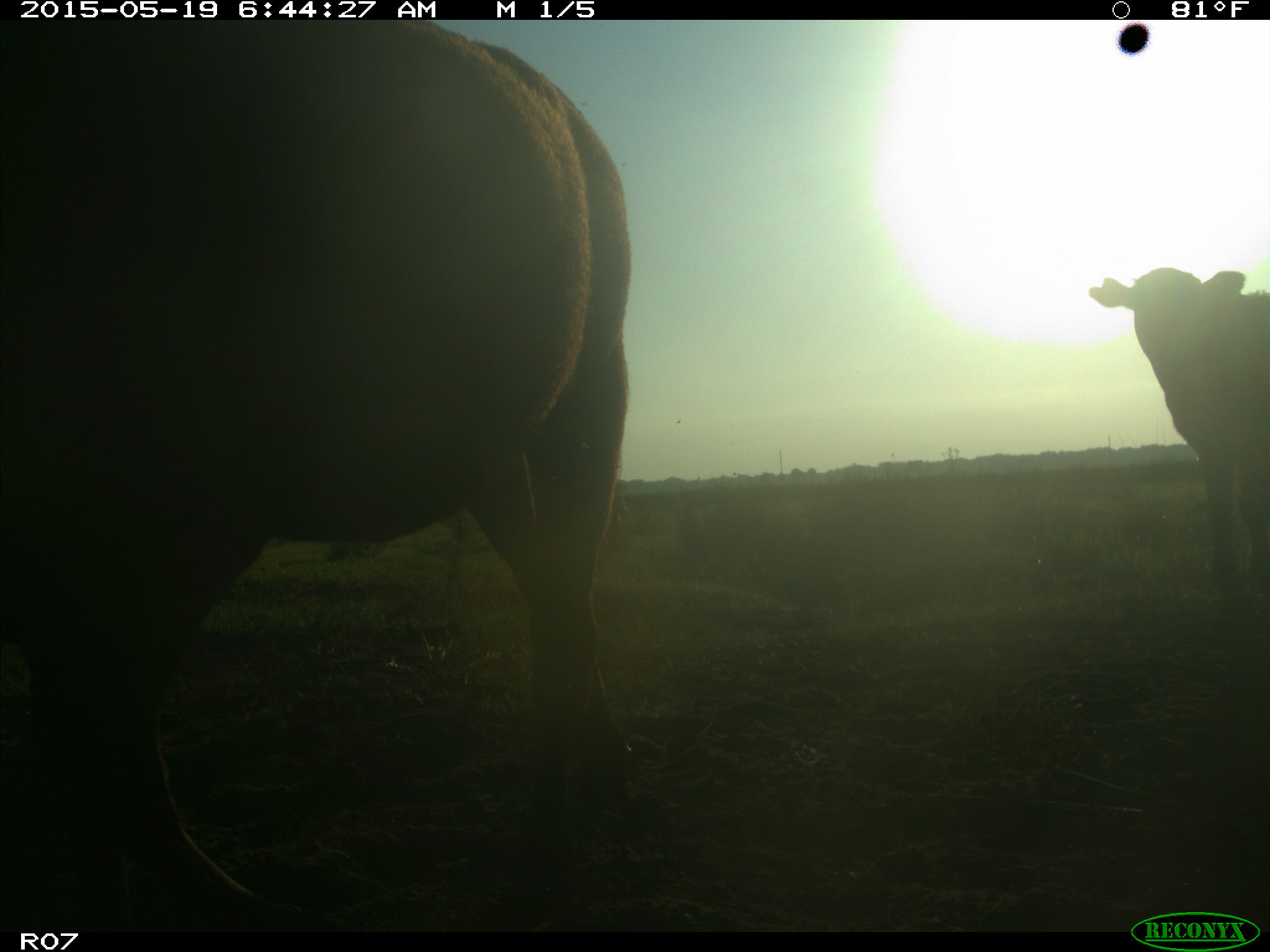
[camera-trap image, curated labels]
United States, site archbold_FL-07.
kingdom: Animalia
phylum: Chordata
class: Mammalia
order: Artiodactyla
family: Bovidae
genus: Bos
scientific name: Bos taurus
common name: domestic cow